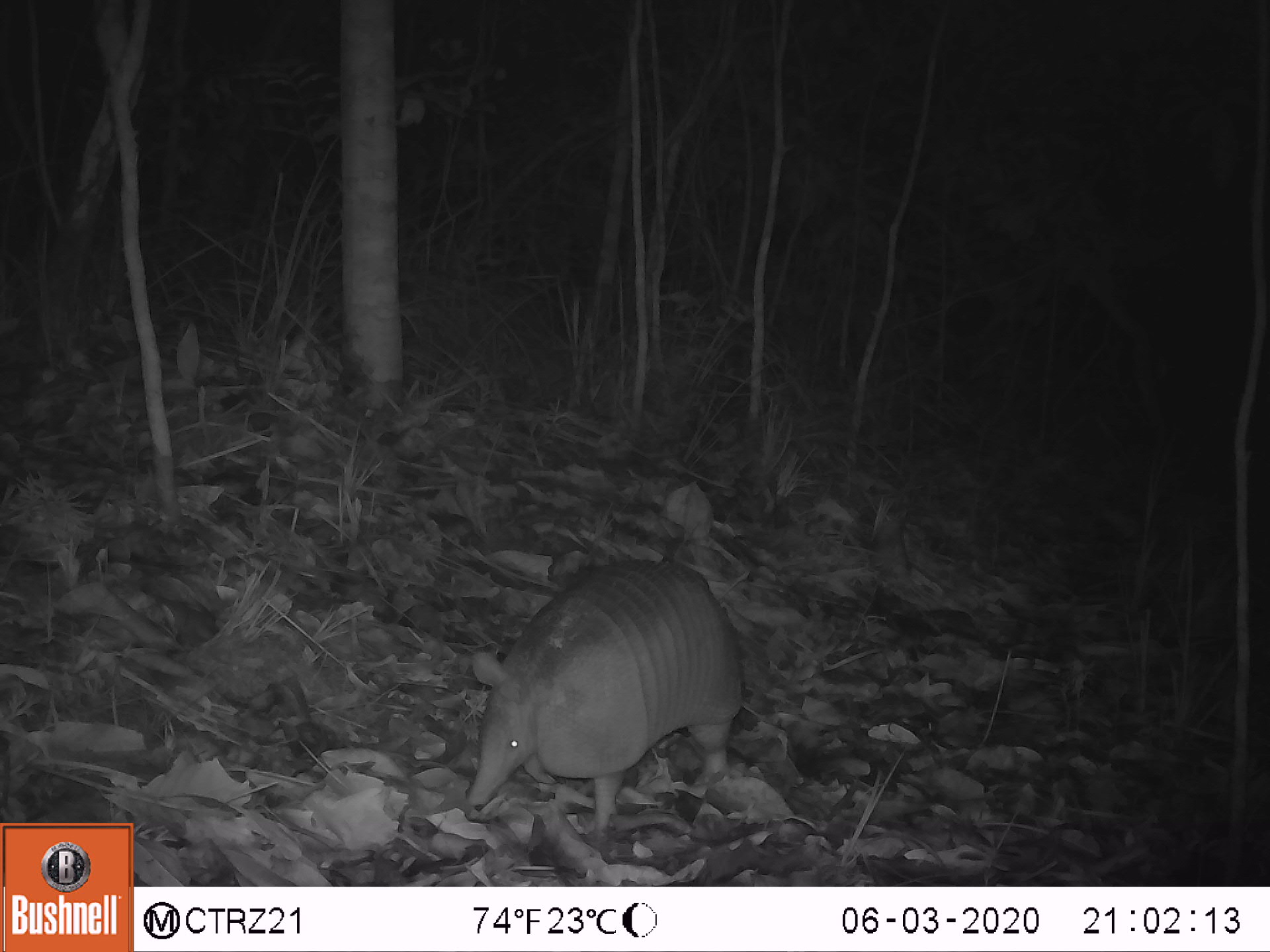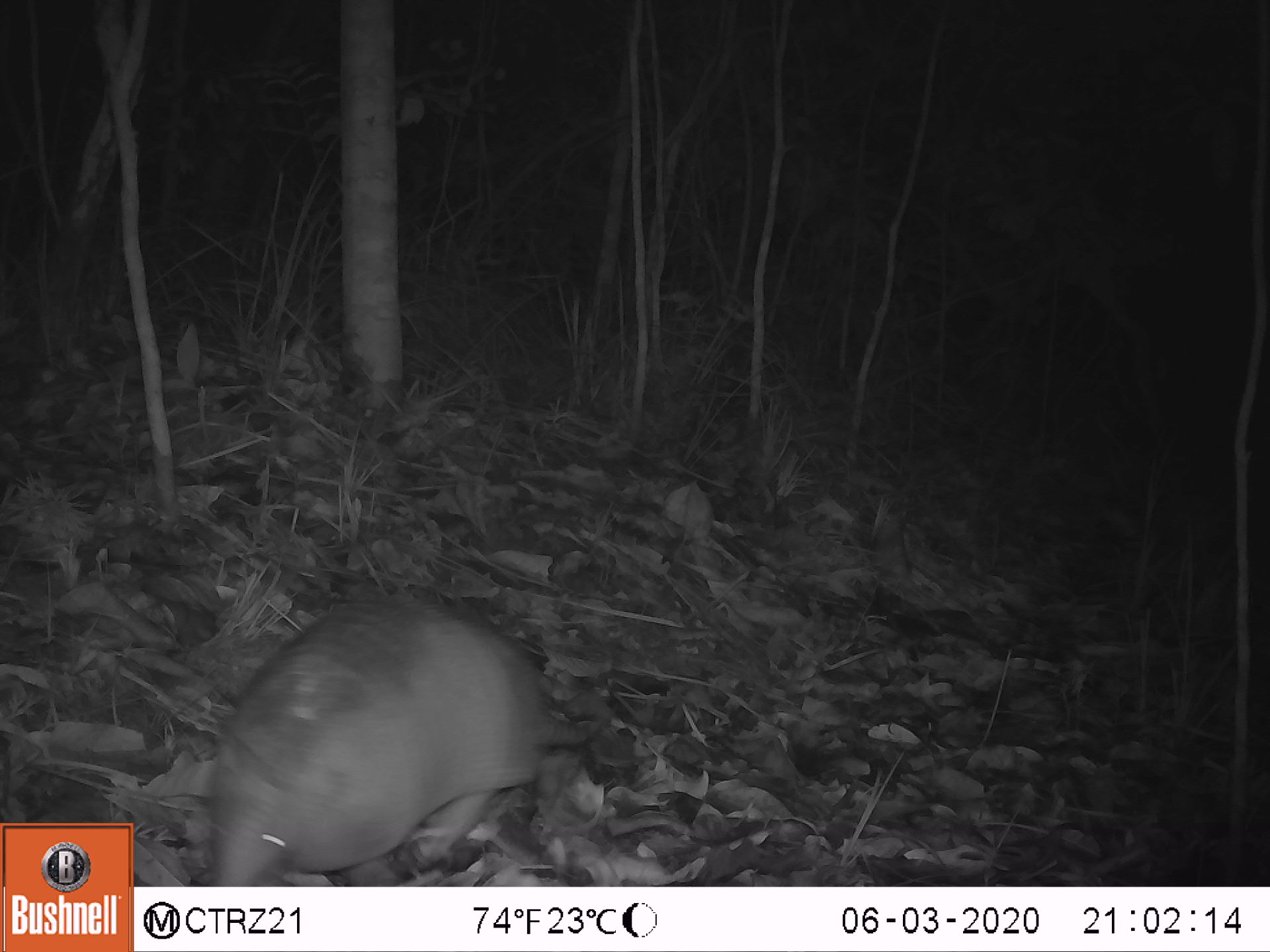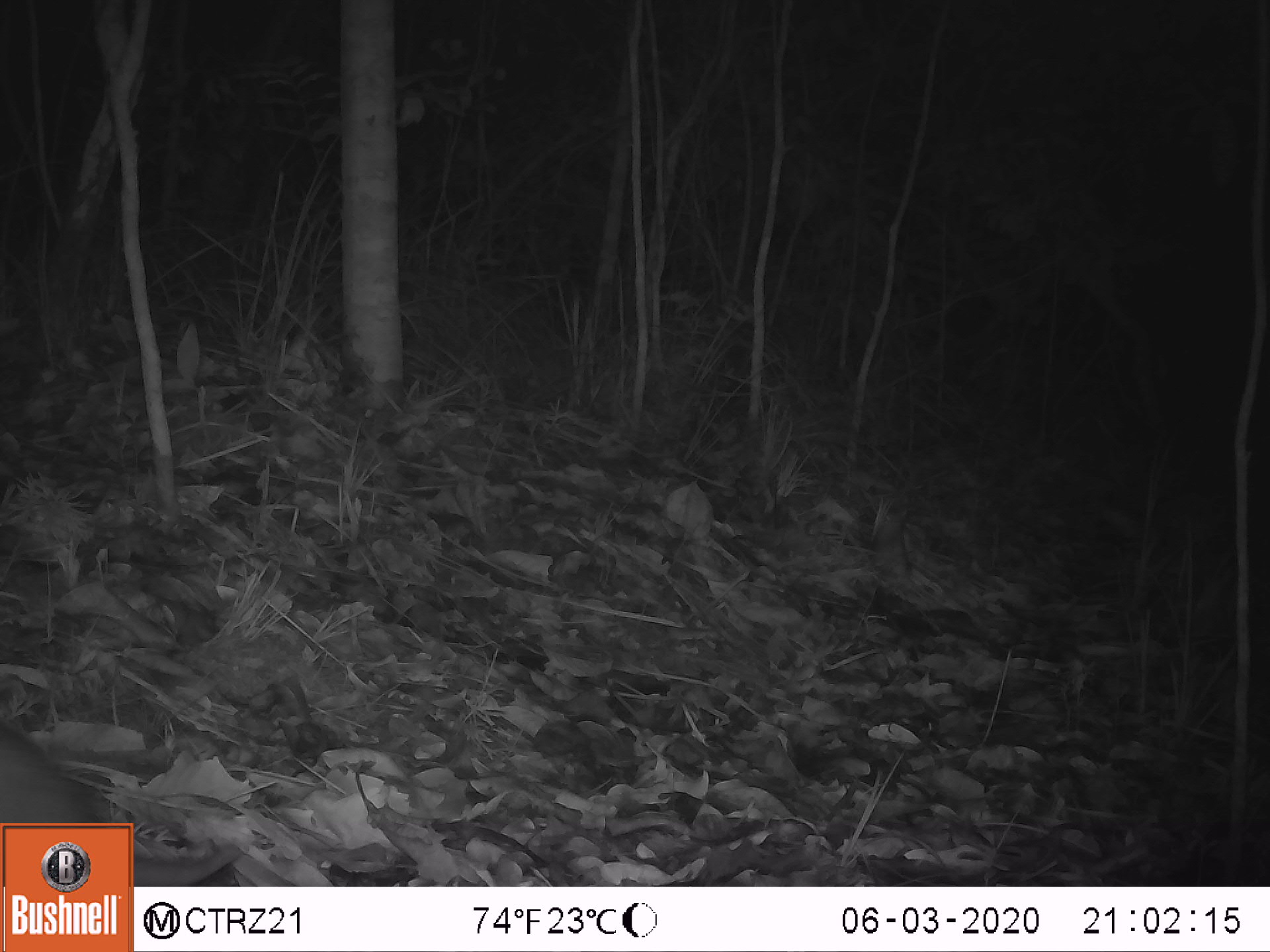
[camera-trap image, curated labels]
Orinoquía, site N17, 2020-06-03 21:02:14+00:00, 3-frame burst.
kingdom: Animalia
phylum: Chordata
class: Mammalia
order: Cingulata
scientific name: Cingulata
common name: armadillo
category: unknown armadillo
Unknown armadillo (armadillo) (Cingulata).